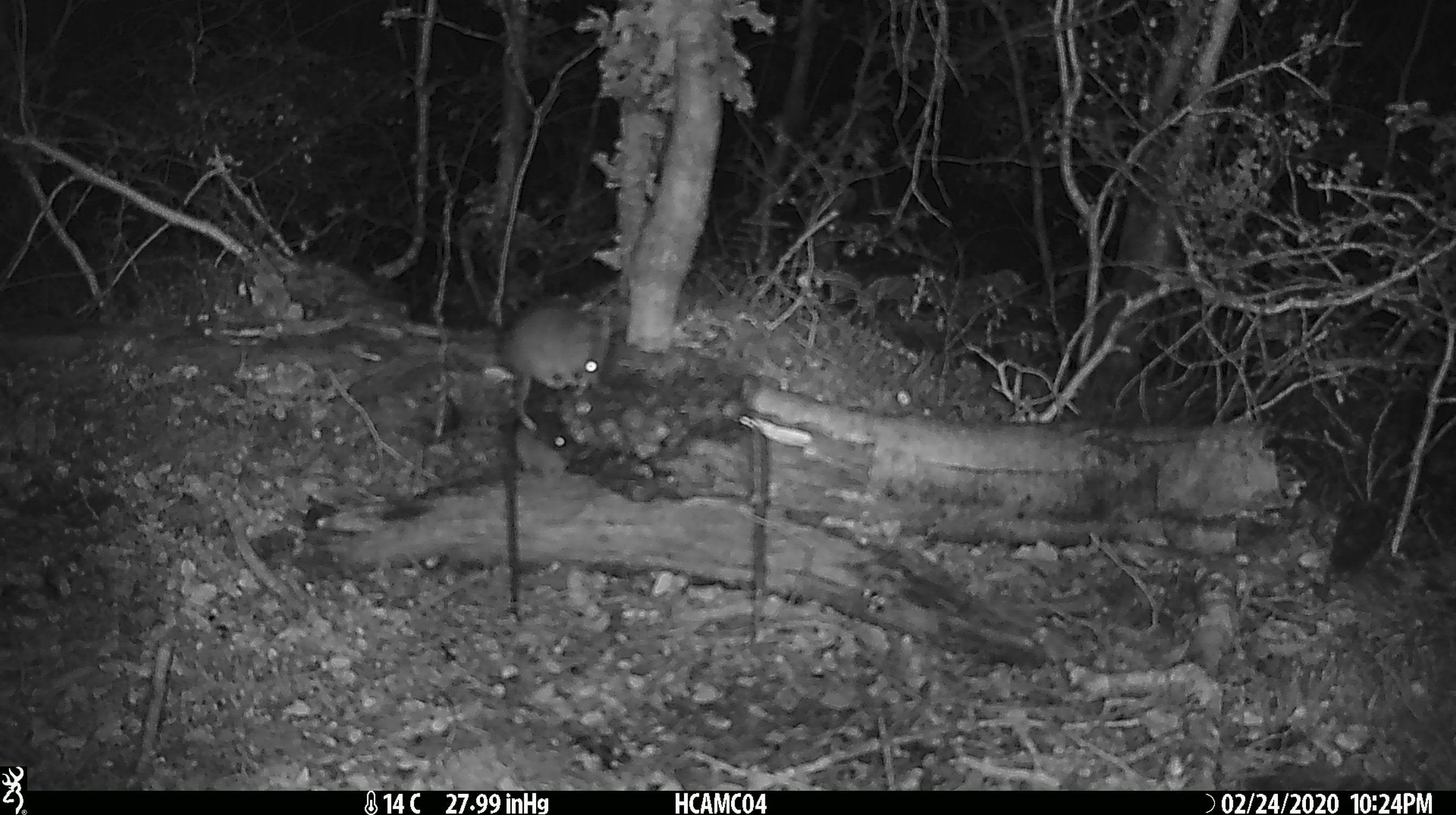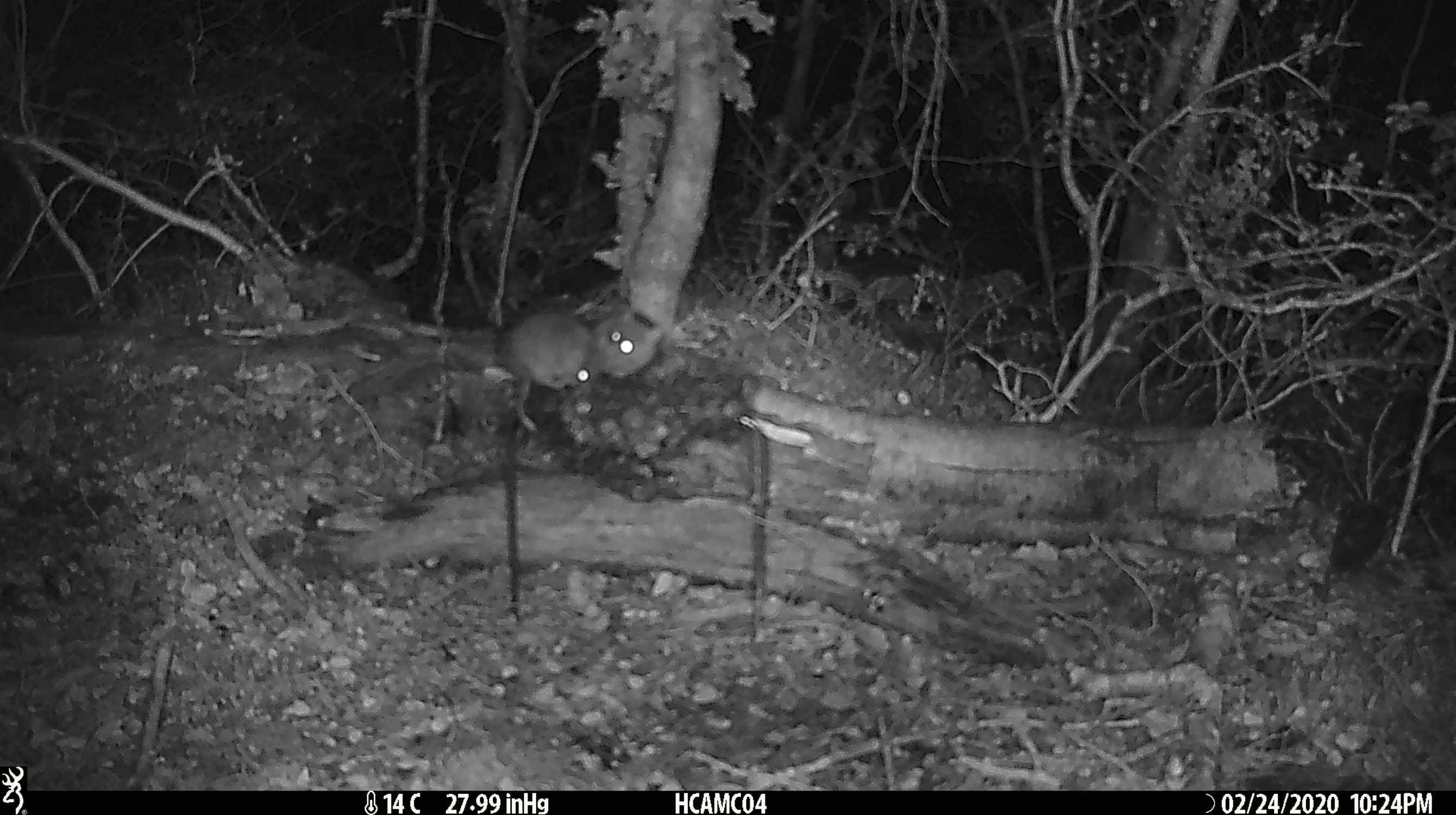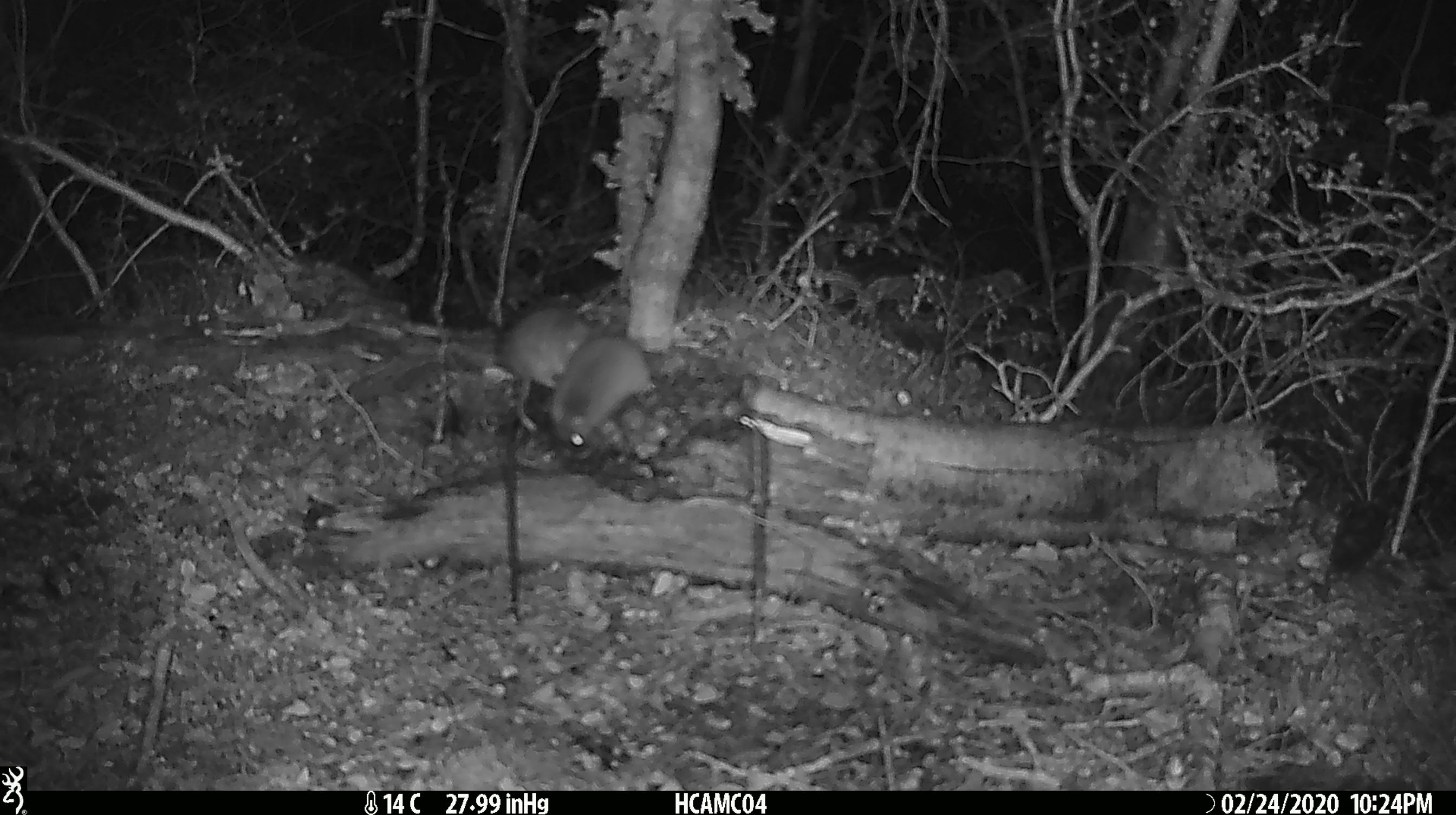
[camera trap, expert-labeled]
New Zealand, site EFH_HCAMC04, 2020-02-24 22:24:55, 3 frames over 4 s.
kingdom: Animalia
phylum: Chordata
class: Mammalia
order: Rodentia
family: Muridae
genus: Mus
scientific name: Mus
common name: mouse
Mouse (Mus).